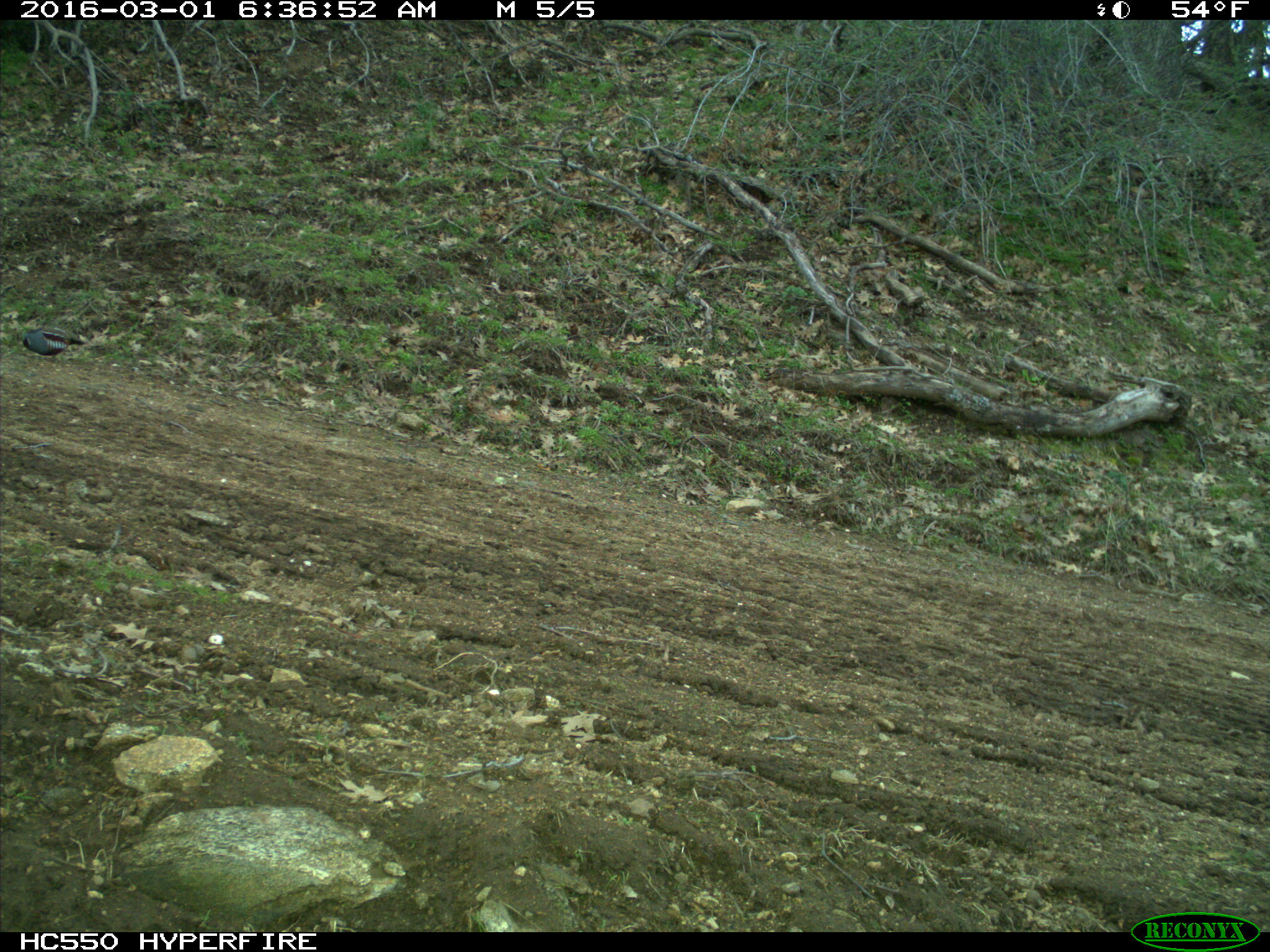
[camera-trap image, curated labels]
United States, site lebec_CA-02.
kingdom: Animalia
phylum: Chordata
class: Aves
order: Galliformes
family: Odontophoridae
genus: Callipepla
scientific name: Callipepla californica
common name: california quail